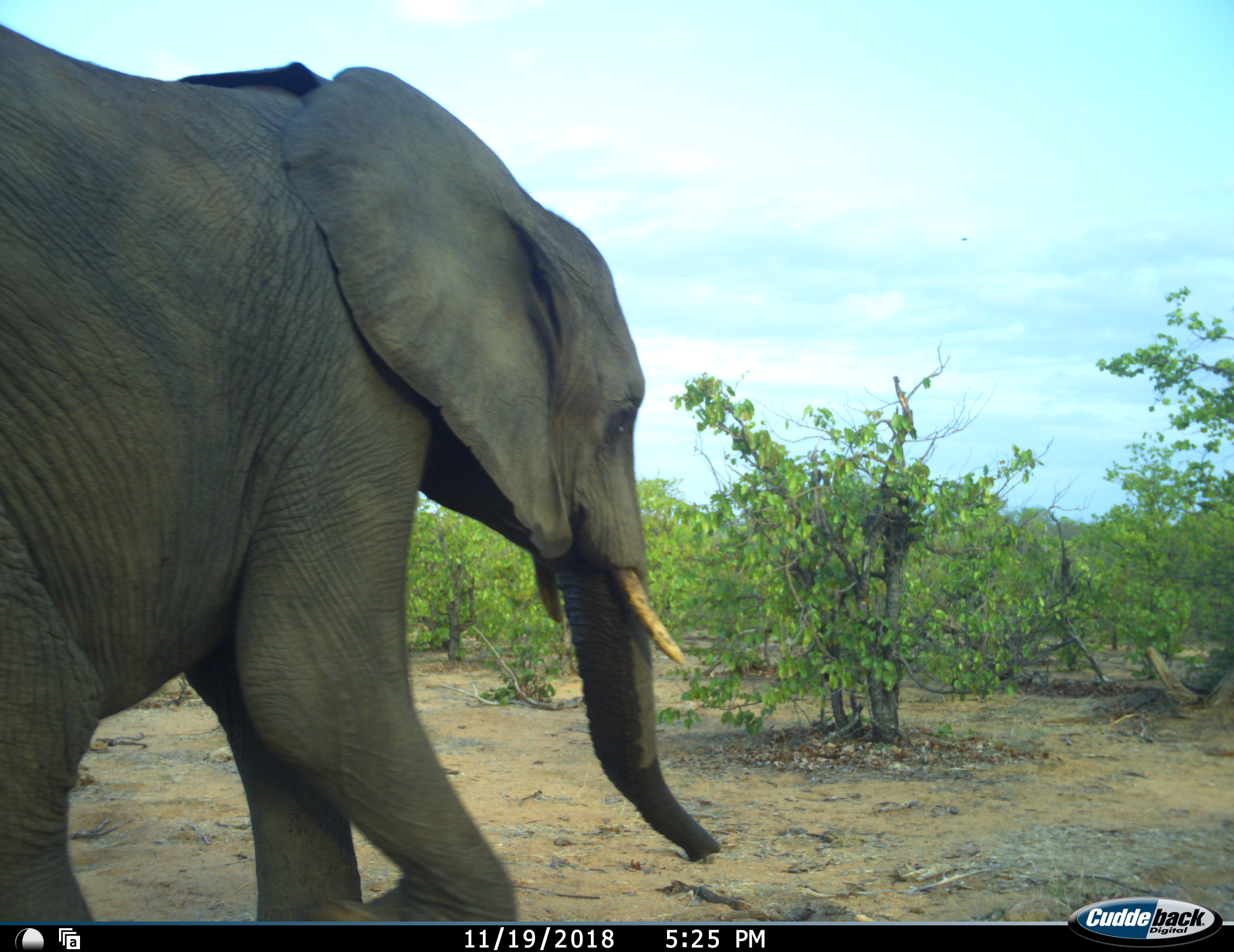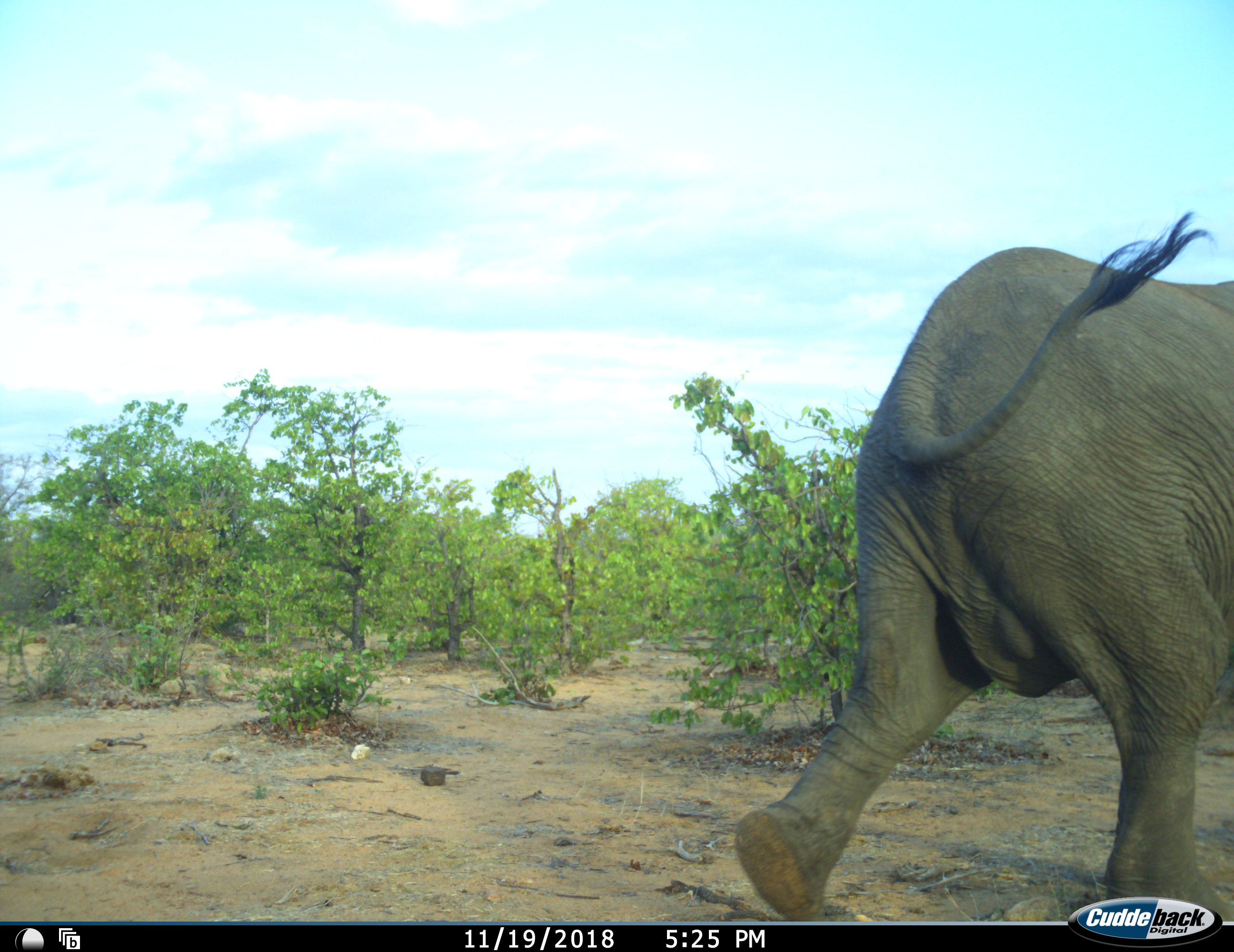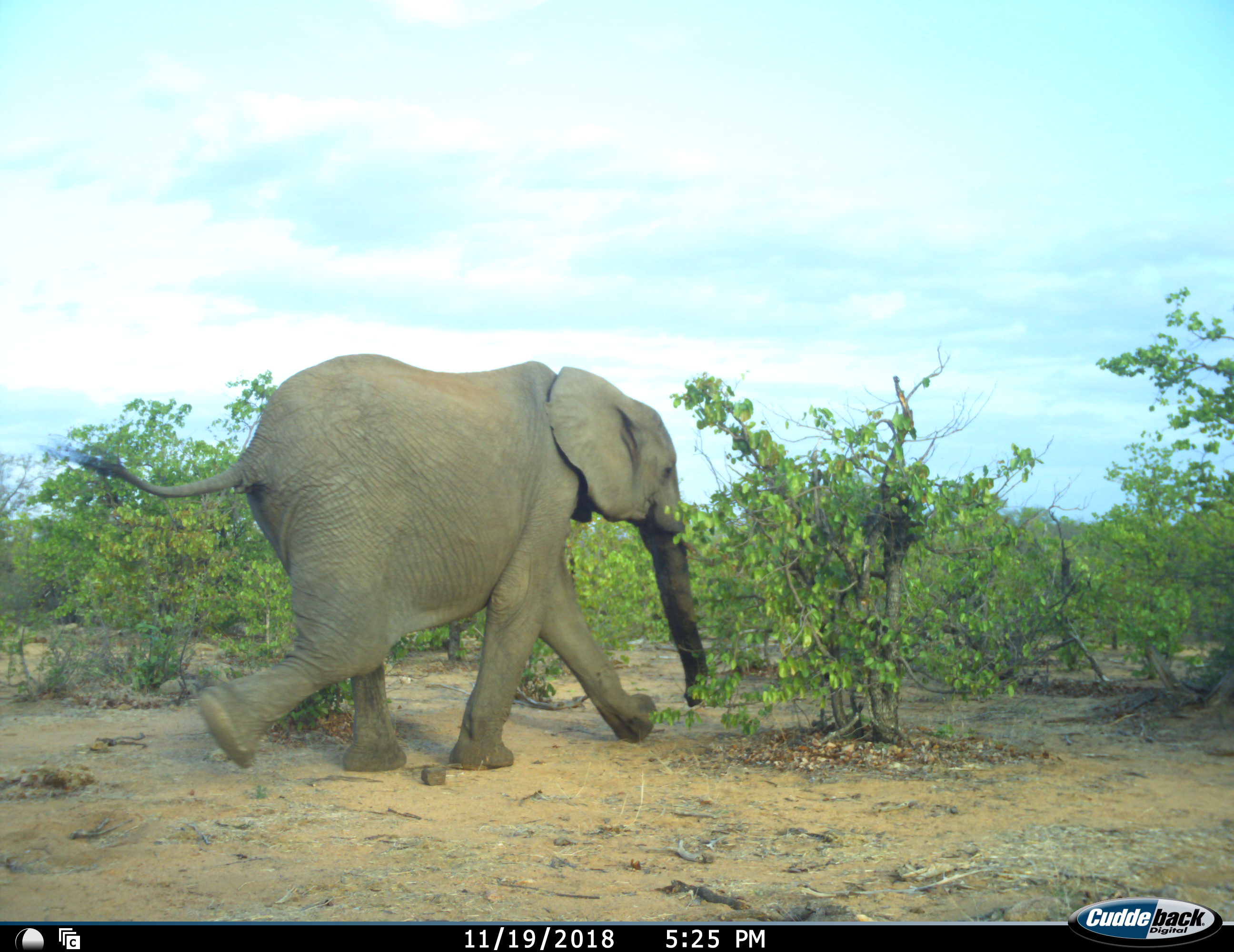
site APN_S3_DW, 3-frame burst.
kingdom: Animalia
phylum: Chordata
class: Mammalia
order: Proboscidea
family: Elephantidae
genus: Loxodonta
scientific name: Loxodonta africana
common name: african bush elephant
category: elephant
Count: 2.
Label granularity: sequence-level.